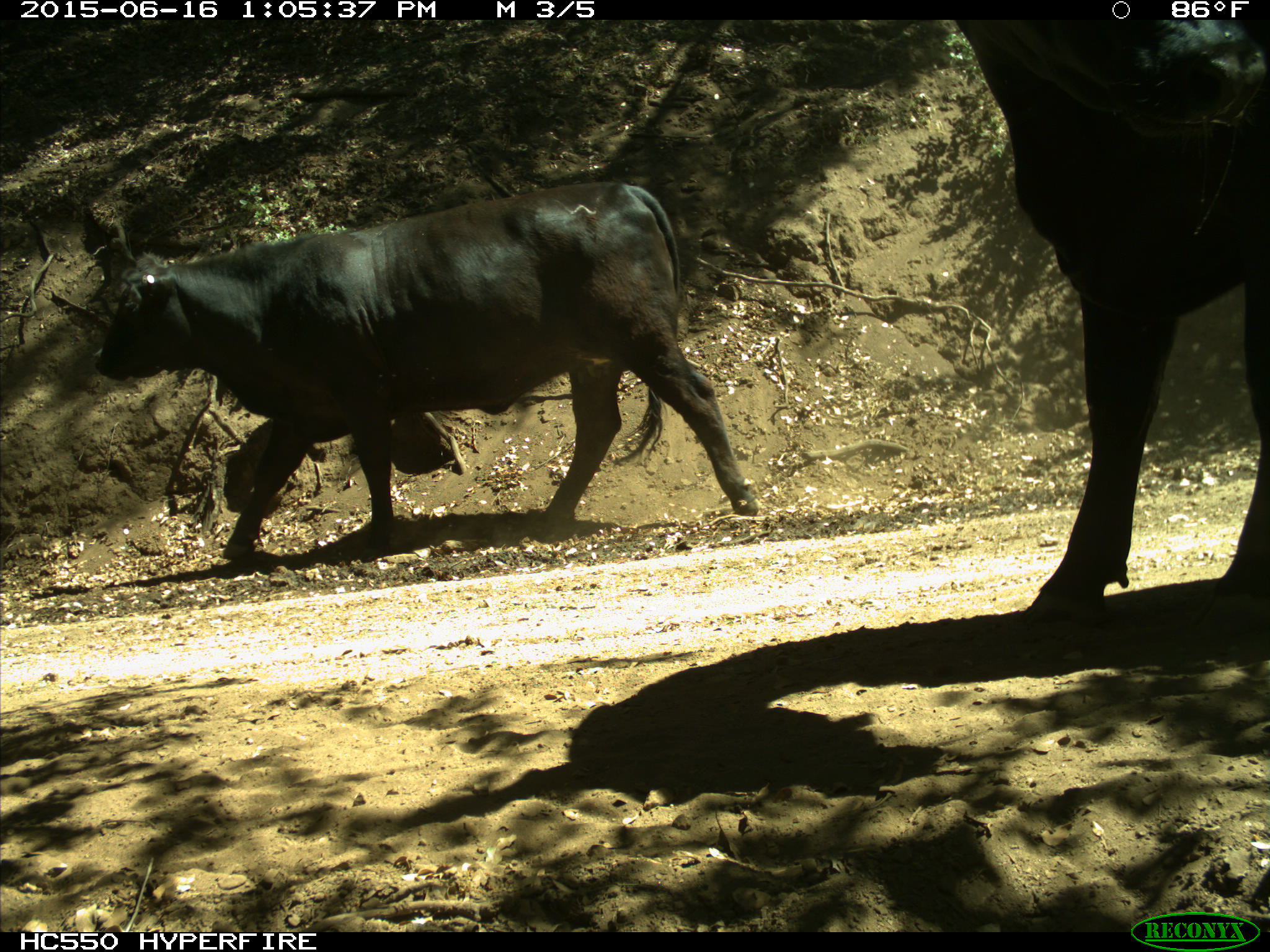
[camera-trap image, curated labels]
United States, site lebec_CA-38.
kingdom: Animalia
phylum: Chordata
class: Mammalia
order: Artiodactyla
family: Bovidae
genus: Bos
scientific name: Bos taurus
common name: domestic cow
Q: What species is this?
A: Bos taurus (domestic cow).